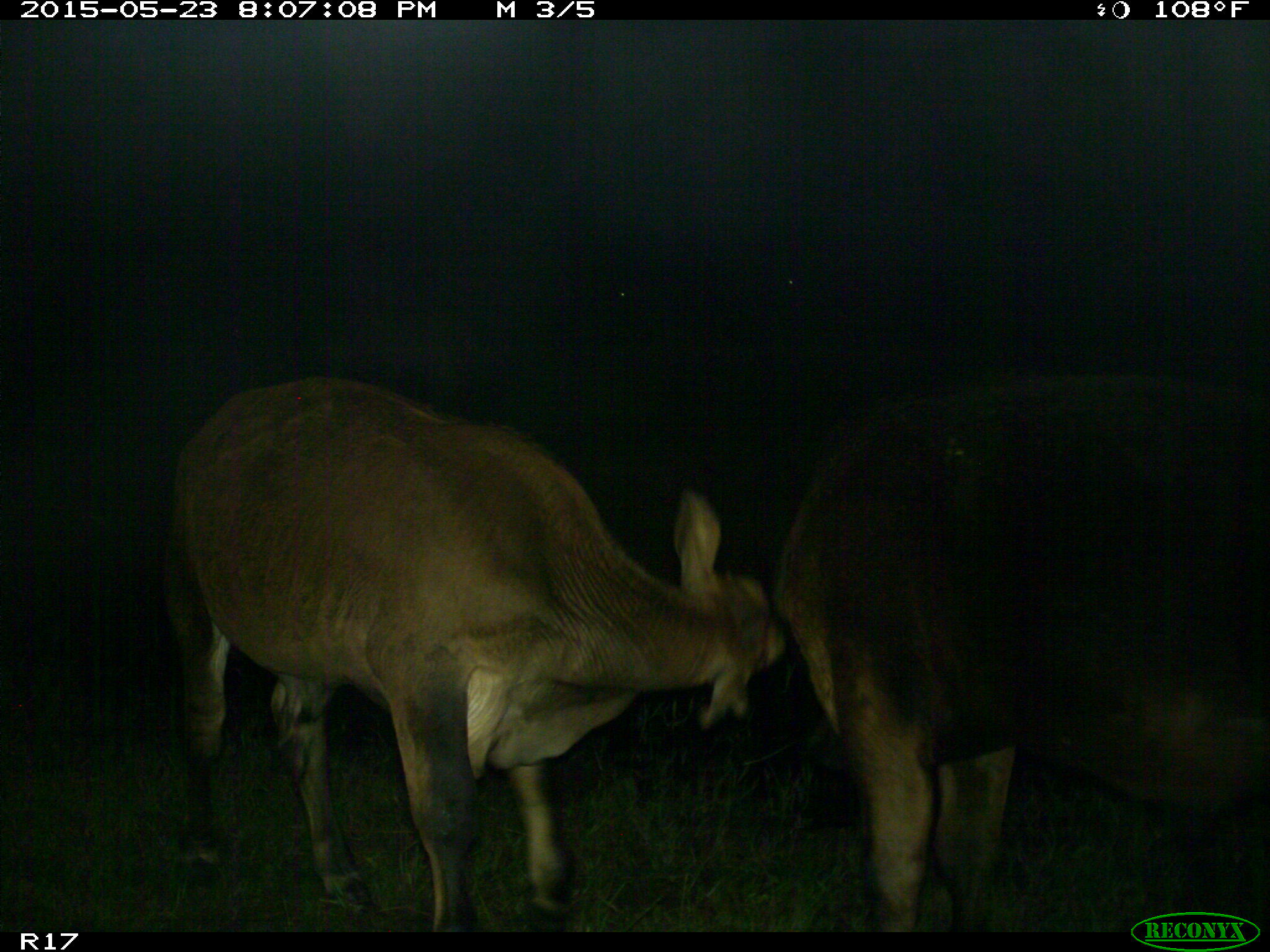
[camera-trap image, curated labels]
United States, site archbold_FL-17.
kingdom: Animalia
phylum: Chordata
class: Mammalia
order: Artiodactyla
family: Bovidae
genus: Bos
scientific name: Bos taurus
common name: domestic cow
Bos taurus (domestic cow).